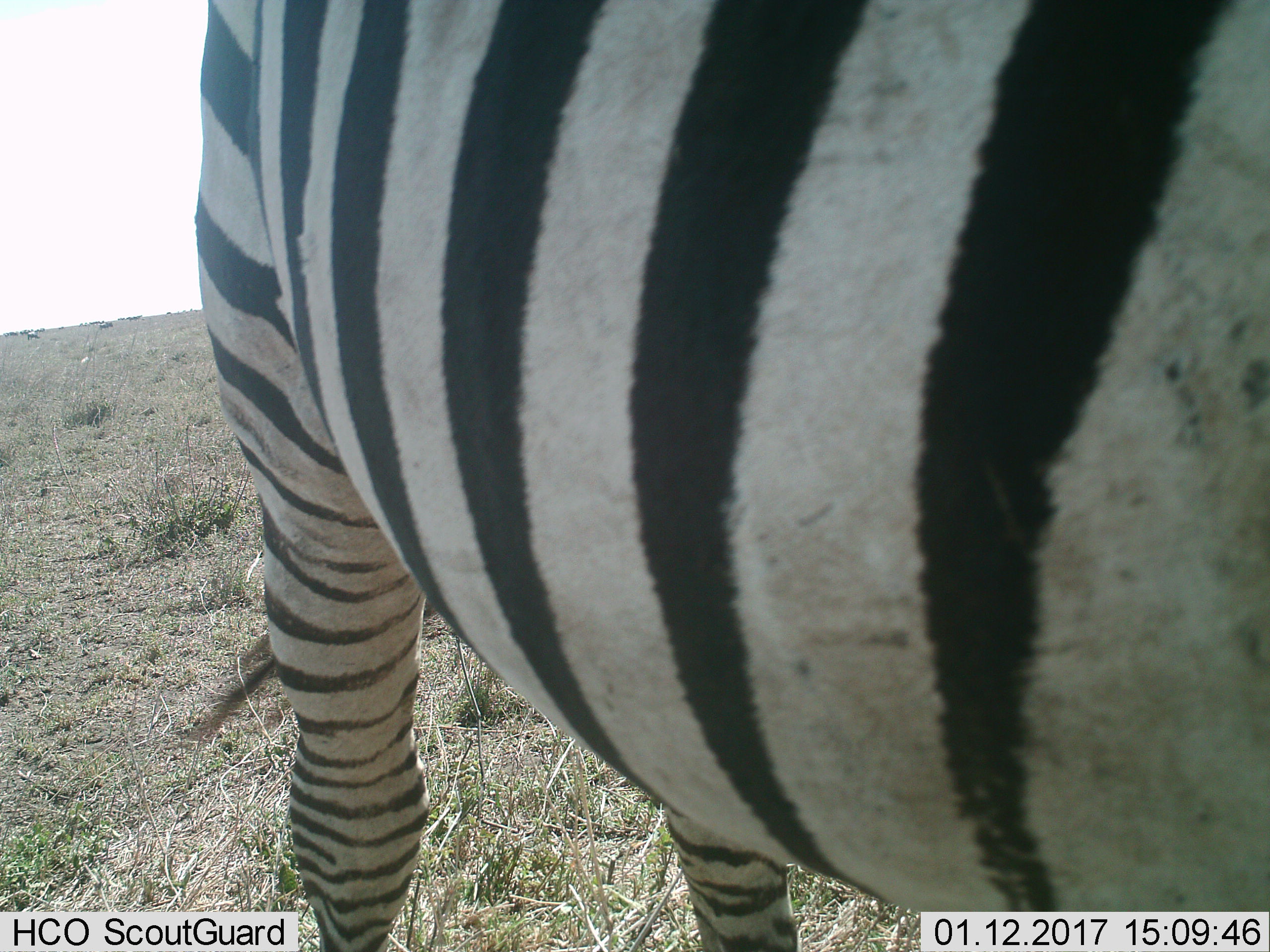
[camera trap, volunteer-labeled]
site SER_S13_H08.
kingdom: Animalia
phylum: Chordata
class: Mammalia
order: Perissodactyla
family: Equidae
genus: Equus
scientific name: Equus quagga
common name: plains zebra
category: zebraplains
Zebraplains (plains zebra) (Equus quagga), count 1. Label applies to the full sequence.